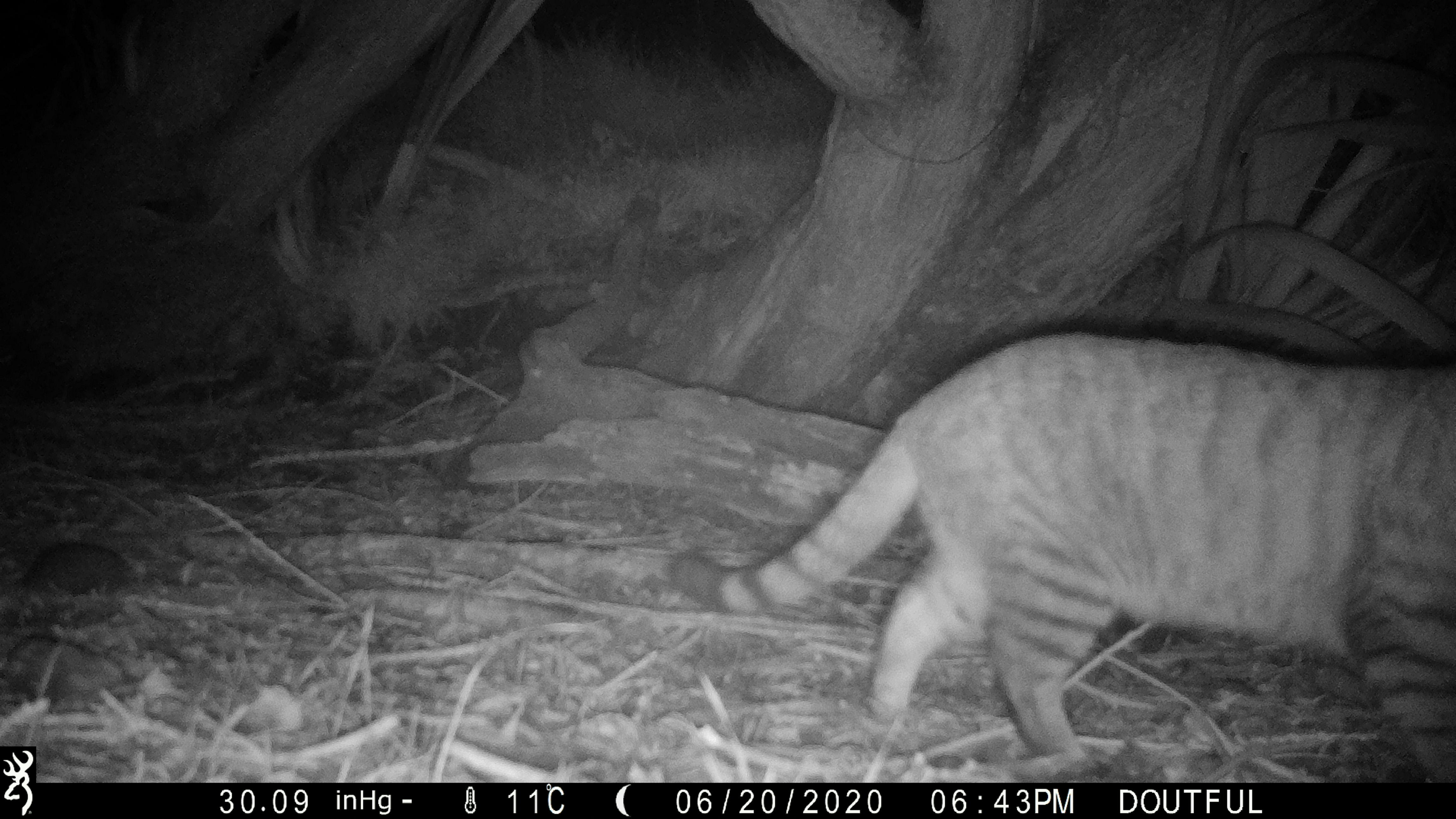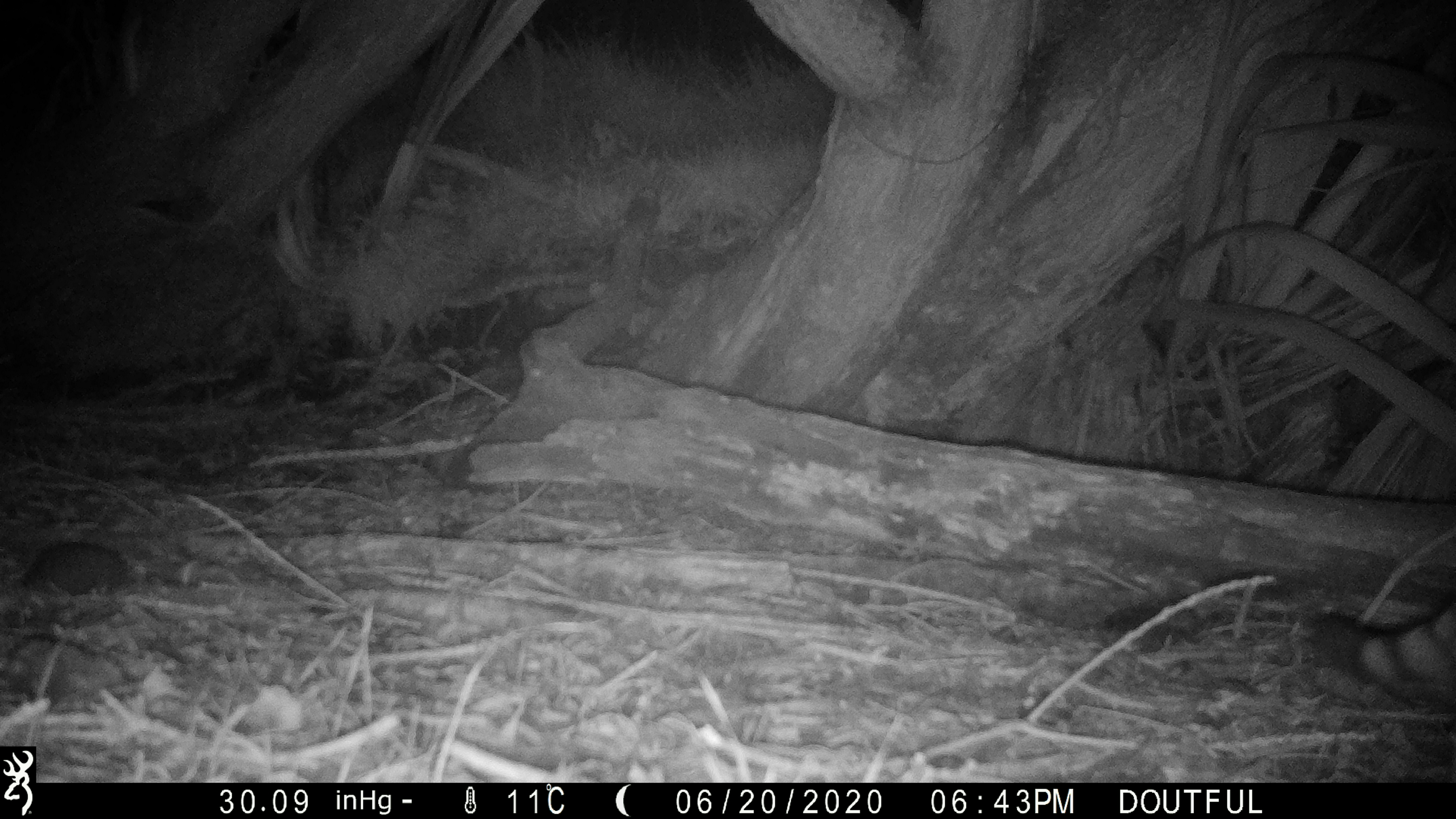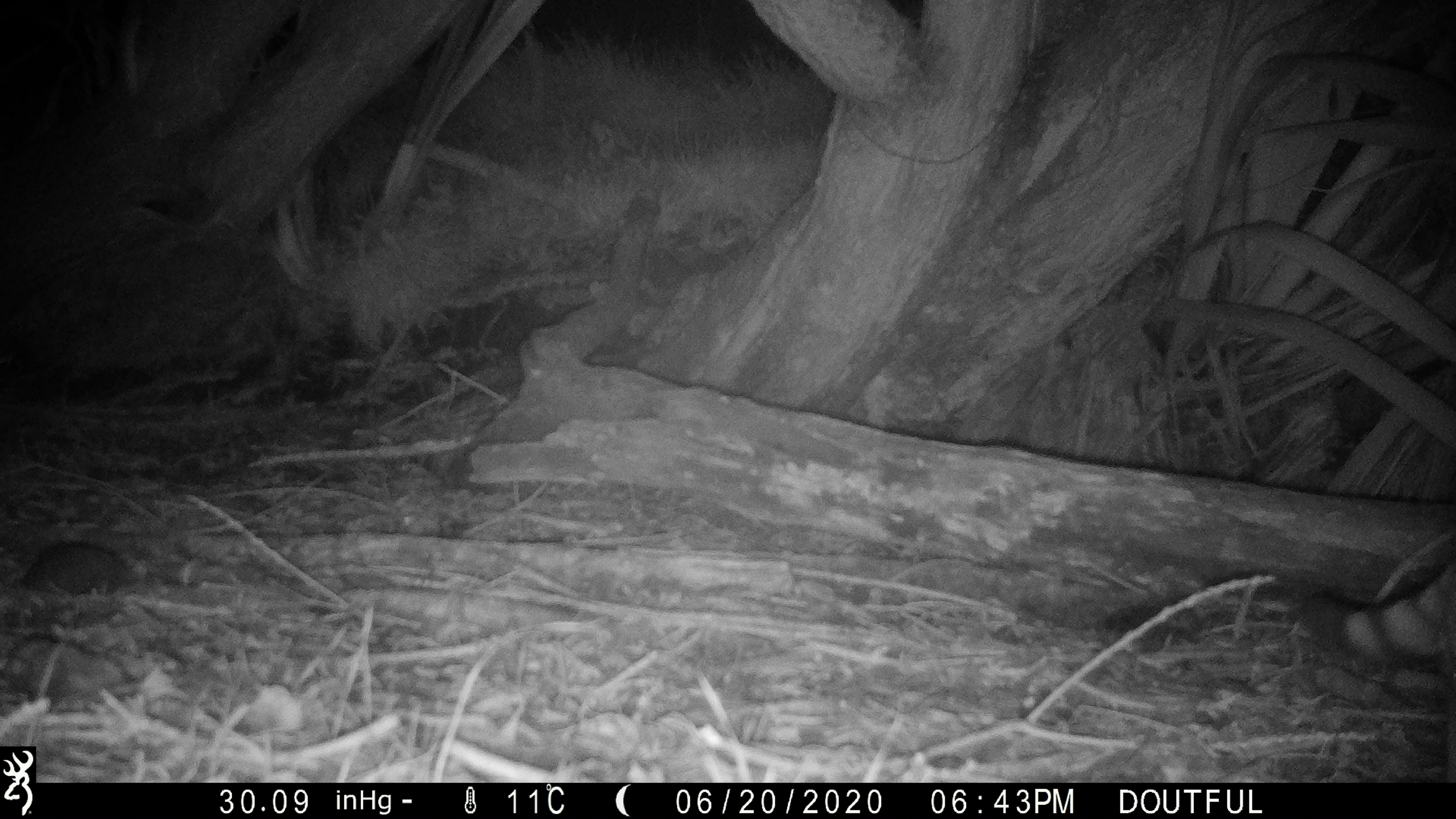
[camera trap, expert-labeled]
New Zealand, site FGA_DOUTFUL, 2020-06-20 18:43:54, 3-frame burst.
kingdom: Animalia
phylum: Chordata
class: Mammalia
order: Carnivora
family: Felidae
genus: Felis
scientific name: Felis catus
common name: domestic cat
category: cat